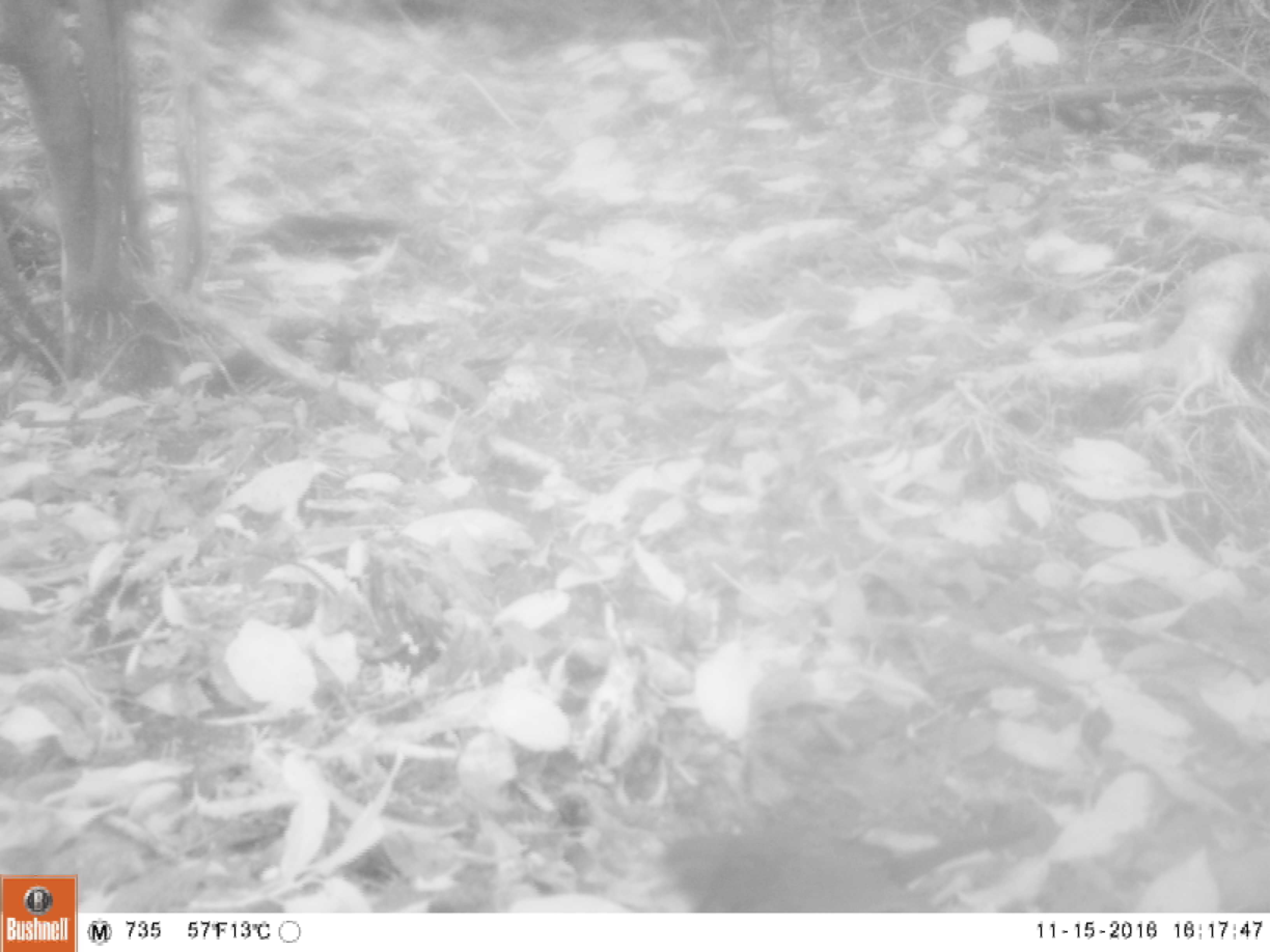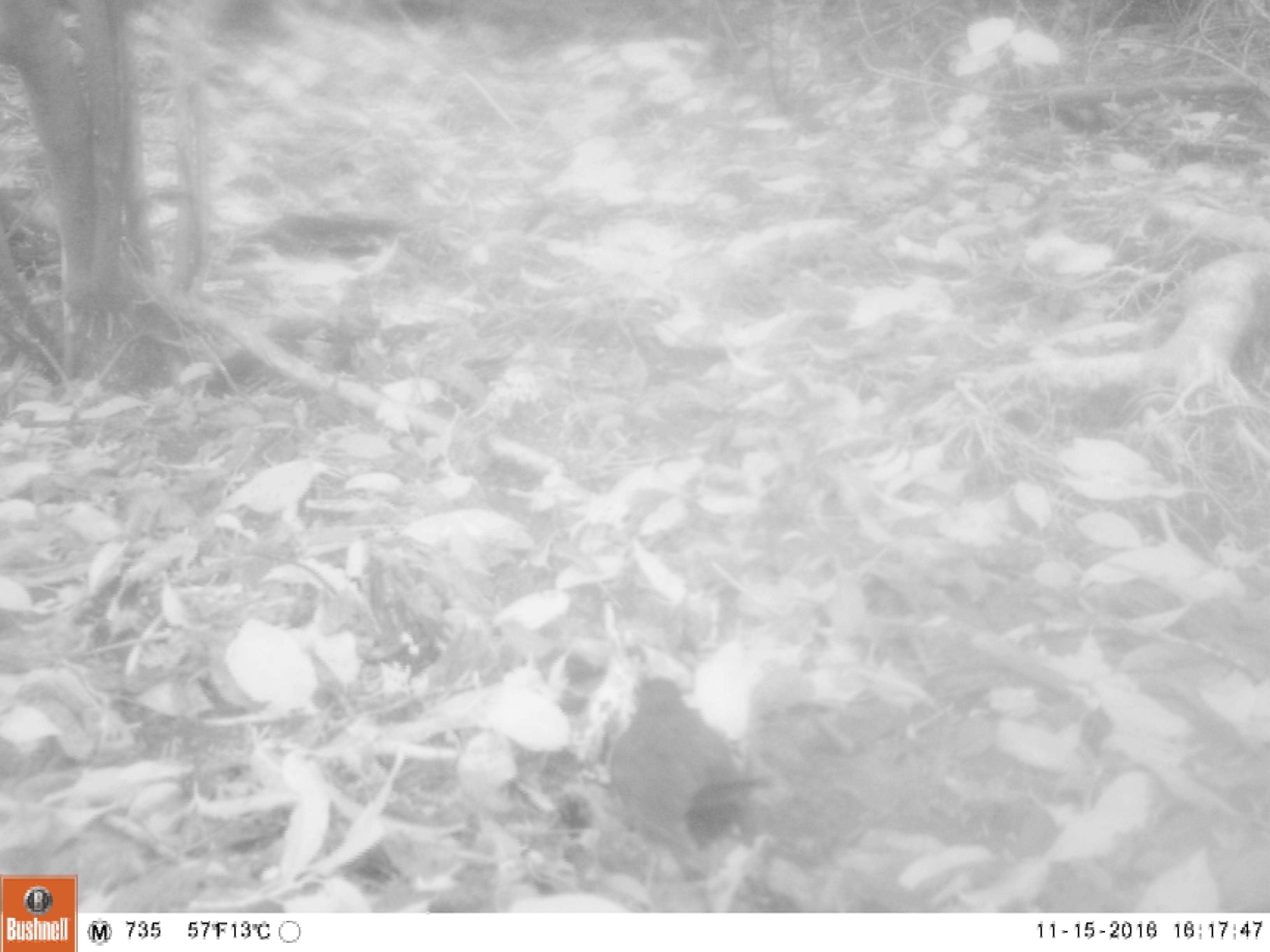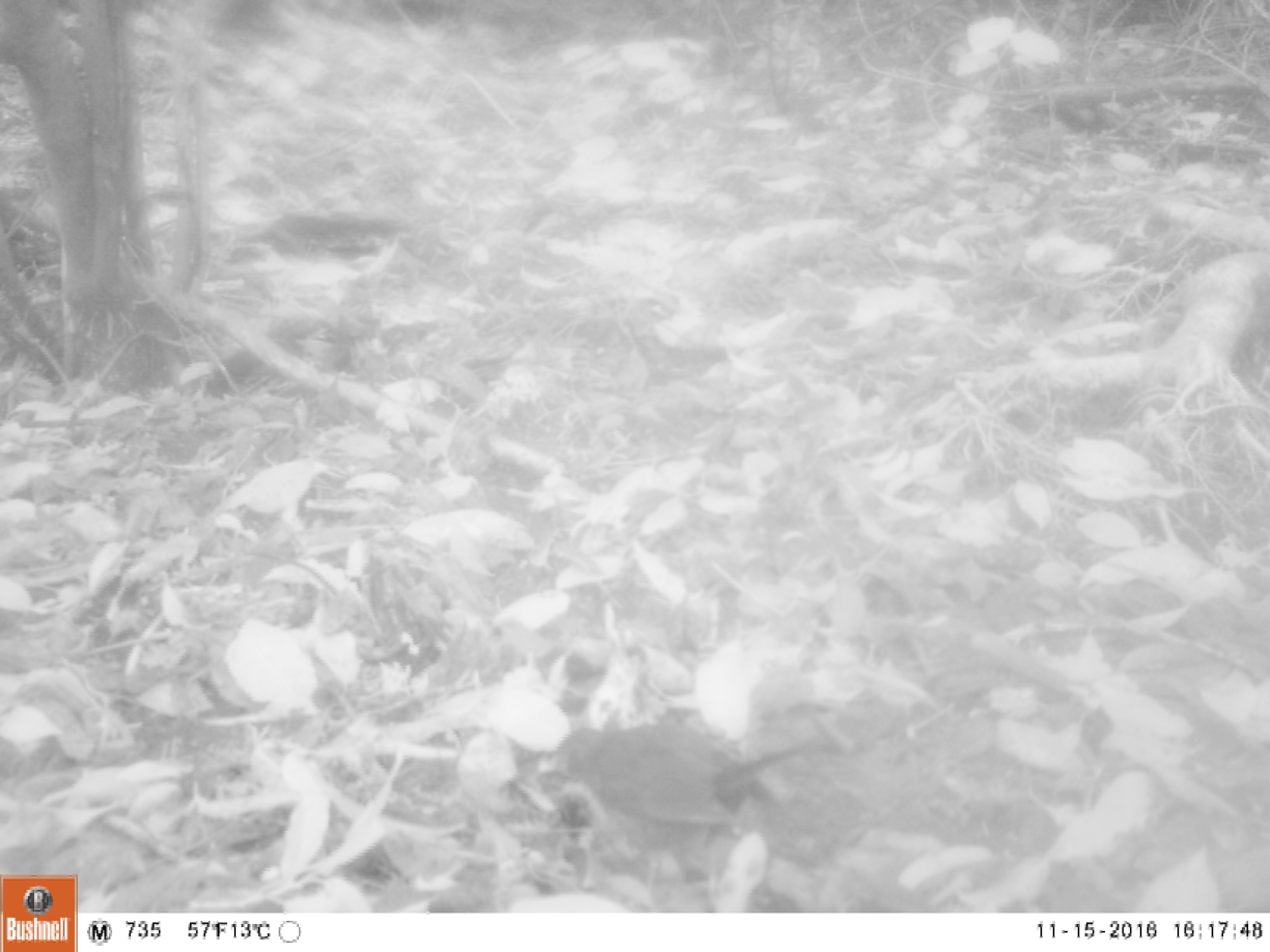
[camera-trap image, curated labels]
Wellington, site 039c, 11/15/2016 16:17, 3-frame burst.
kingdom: Animalia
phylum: Chordata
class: Aves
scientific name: Aves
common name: bird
Bird (Aves).